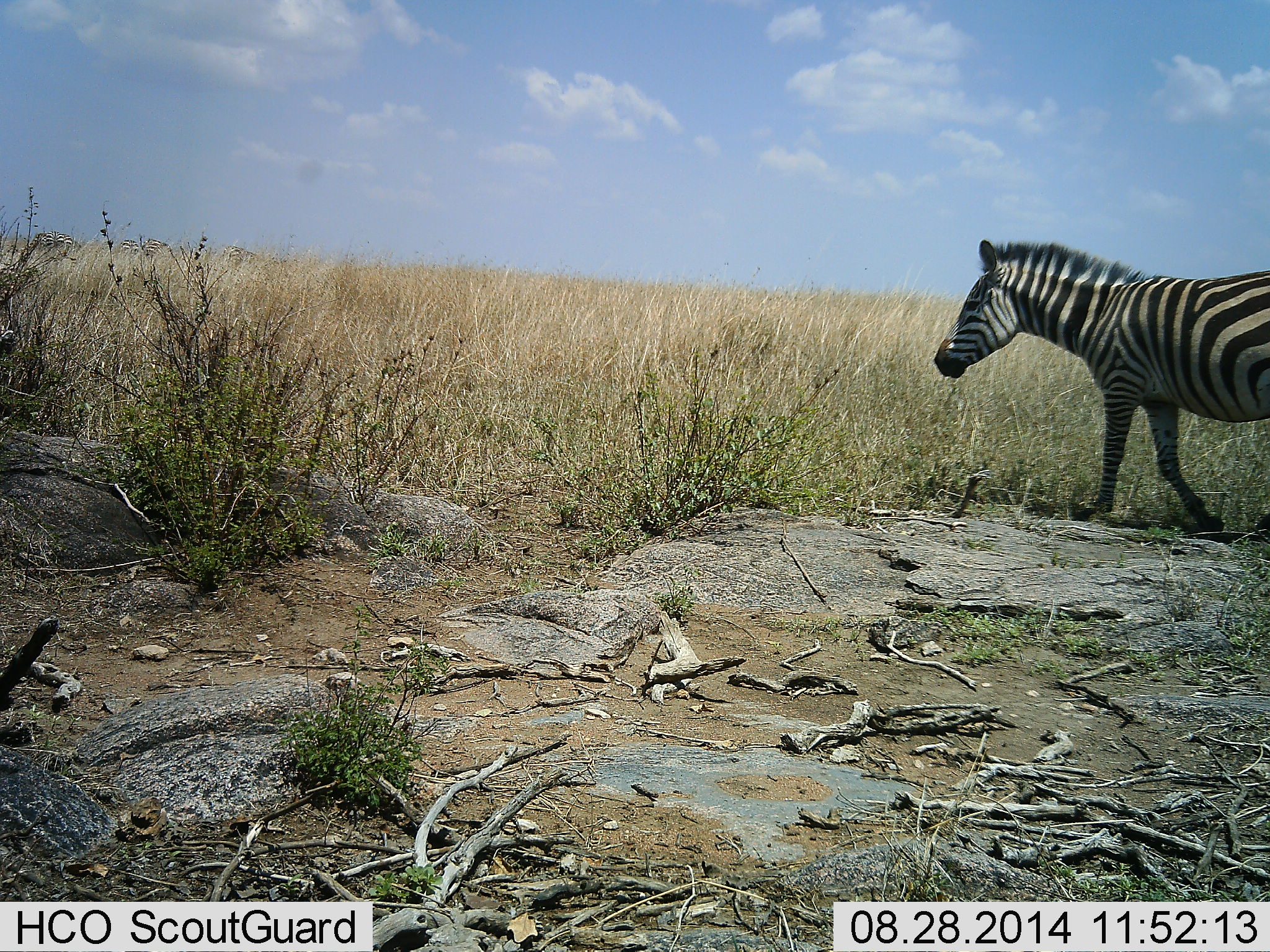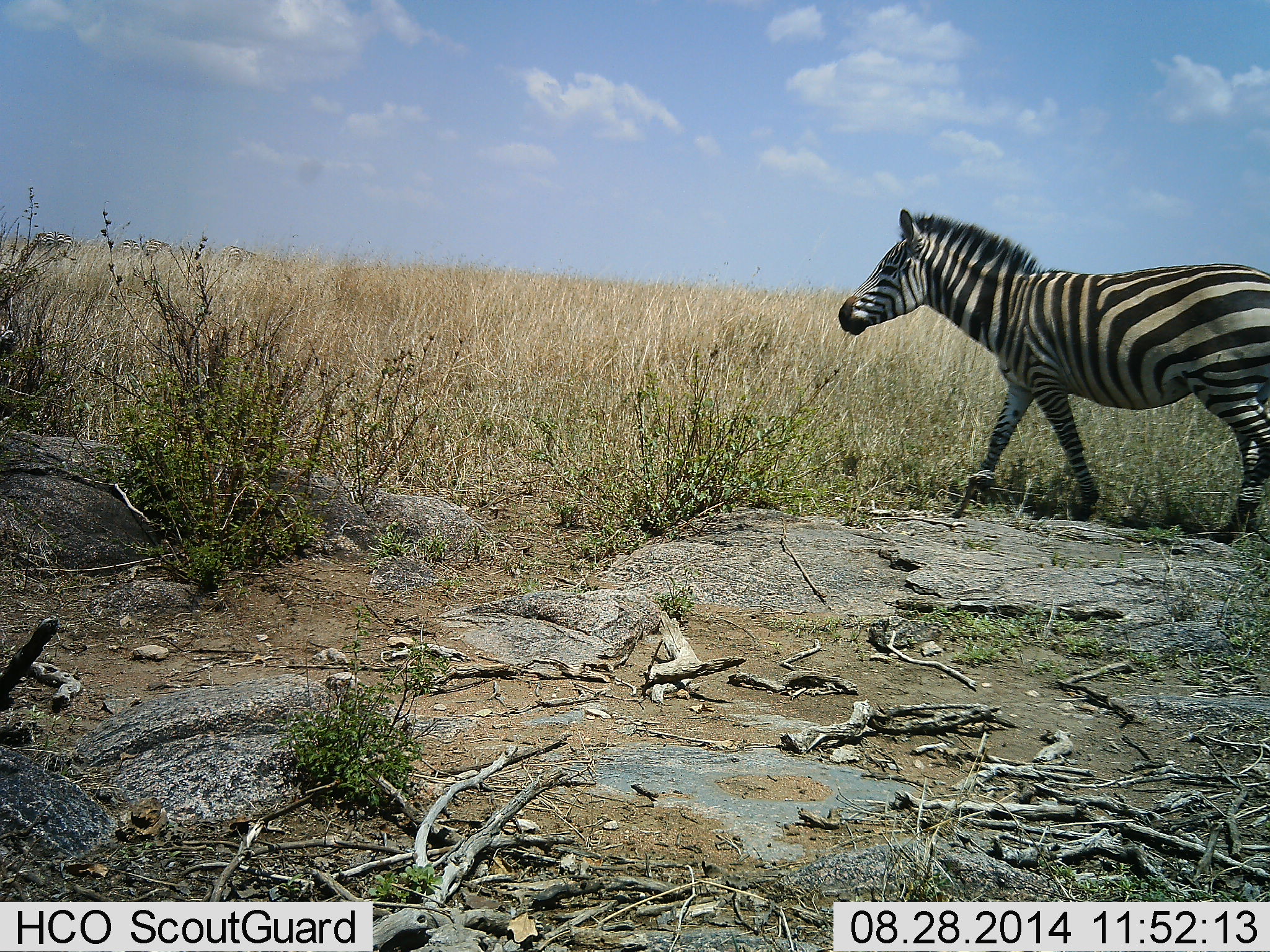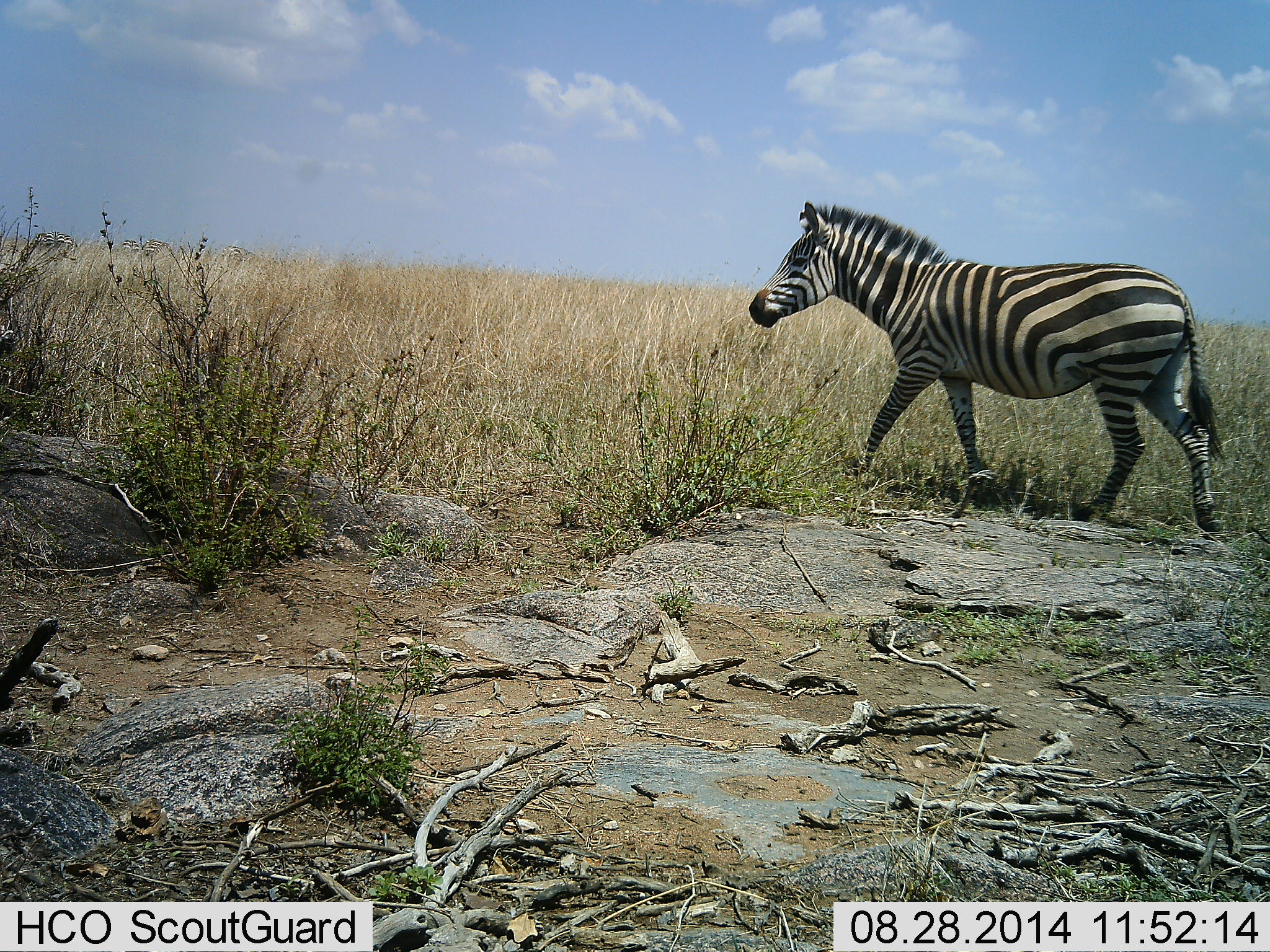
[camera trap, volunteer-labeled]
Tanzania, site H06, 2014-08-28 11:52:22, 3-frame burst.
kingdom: Animalia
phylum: Chordata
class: Mammalia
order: Perissodactyla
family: Equidae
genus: Equus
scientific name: Equus quagga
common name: plains zebra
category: zebra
Zebra (plains zebra) (Equus quagga), count 1. Behavior (volunteer vote fractions): standing 0%, resting 0%, moving 100%, interacting 0%. Young present (vote fraction): 0%. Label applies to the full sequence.